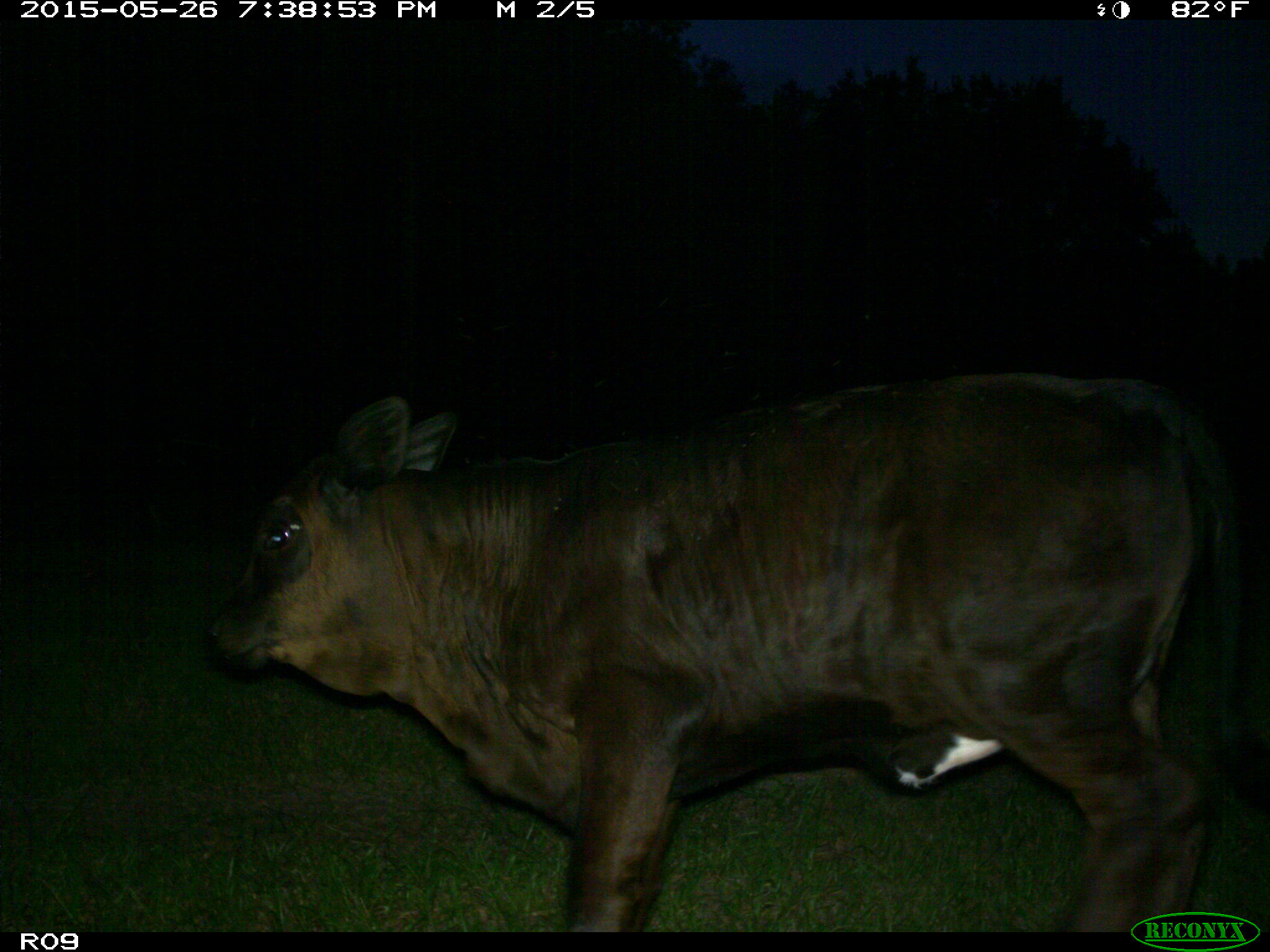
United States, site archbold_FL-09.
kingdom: Animalia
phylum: Chordata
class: Mammalia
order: Artiodactyla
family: Bovidae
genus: Bos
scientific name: Bos taurus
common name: domestic cow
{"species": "Bos taurus (domestic cow)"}